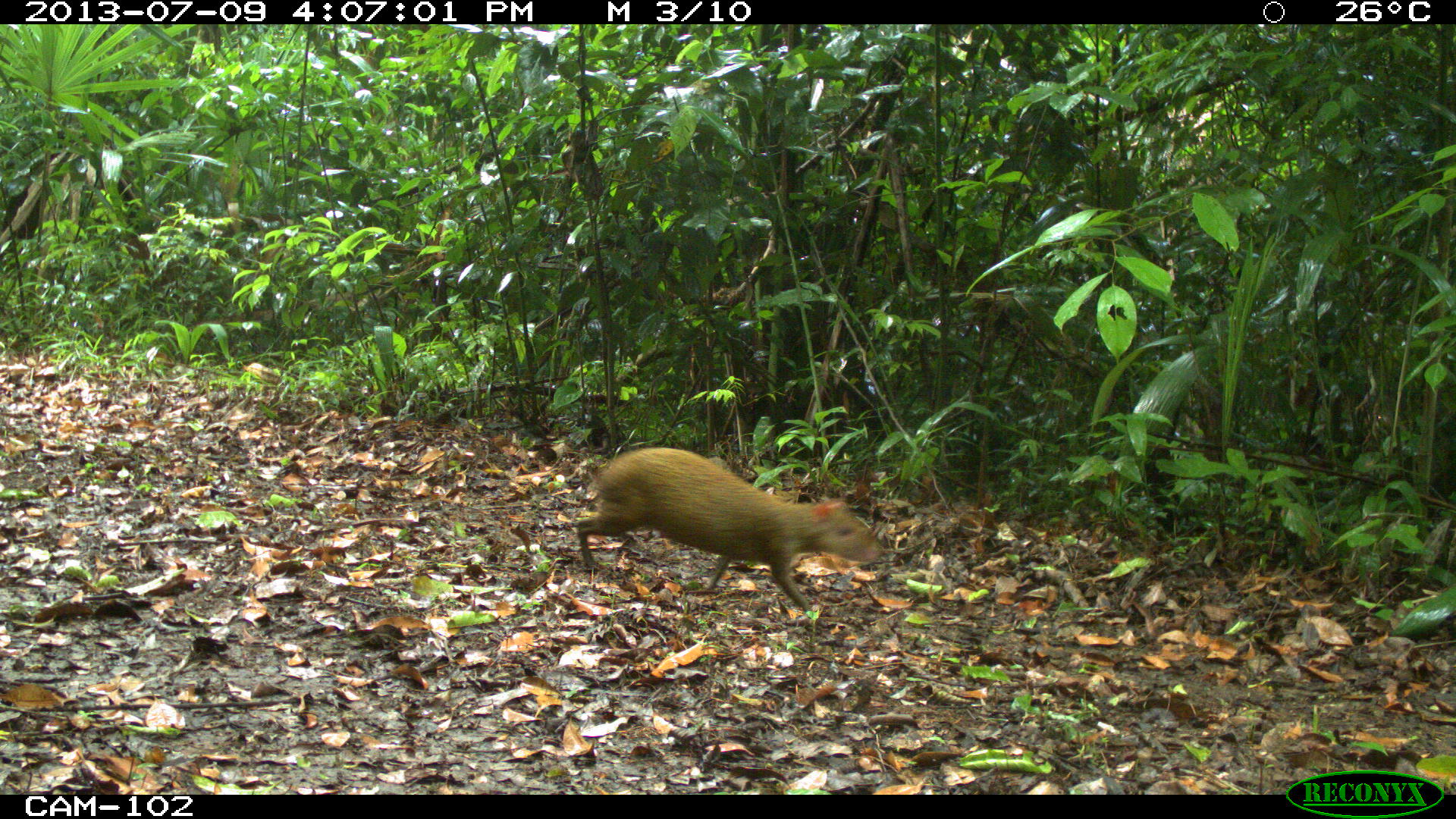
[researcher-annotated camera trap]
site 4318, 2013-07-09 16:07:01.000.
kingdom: Animalia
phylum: Chordata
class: Mammalia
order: Rodentia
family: Dasyproctidae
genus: Dasyprocta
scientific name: Dasyprocta punctata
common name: central american agouti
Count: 1.